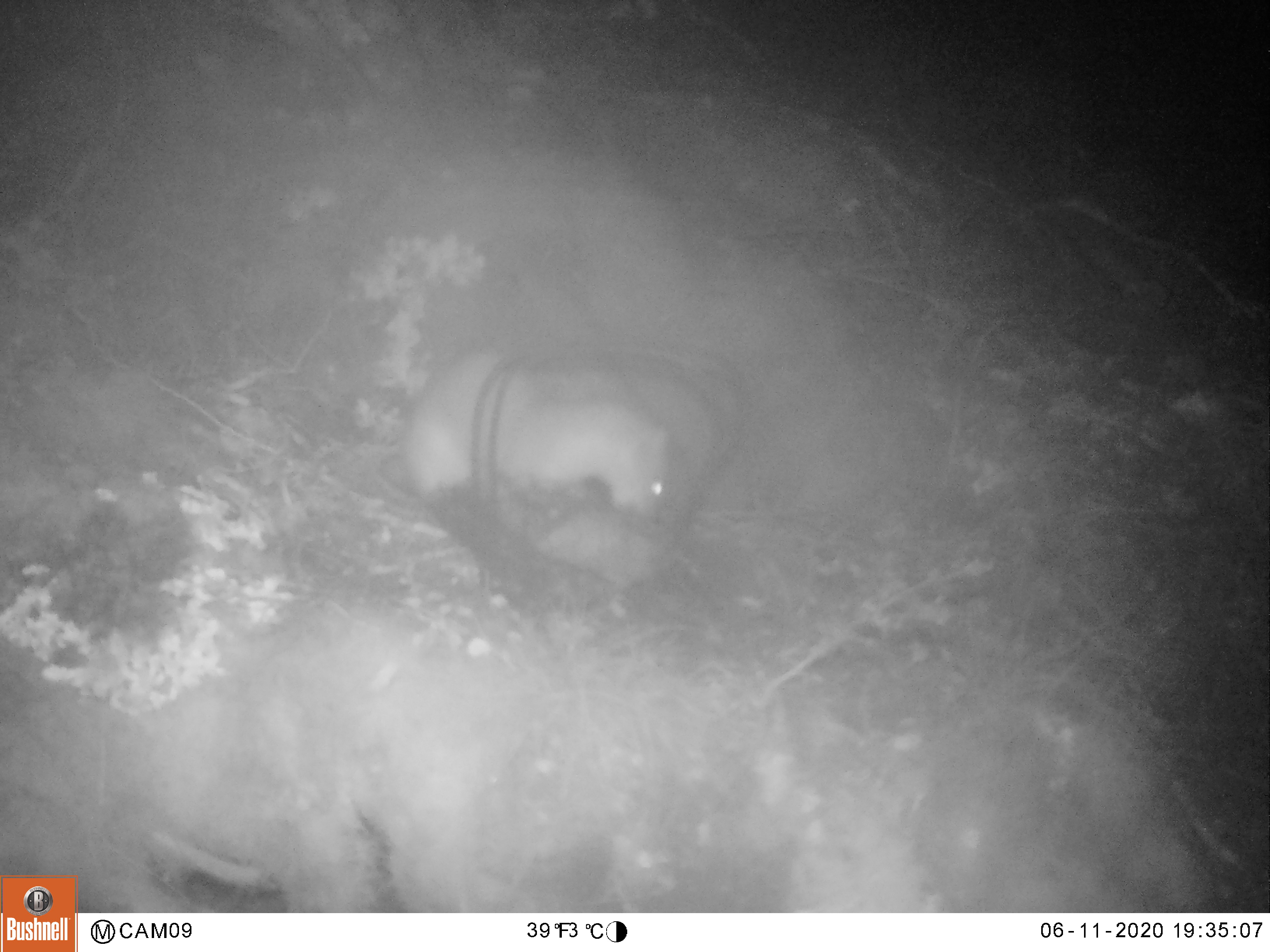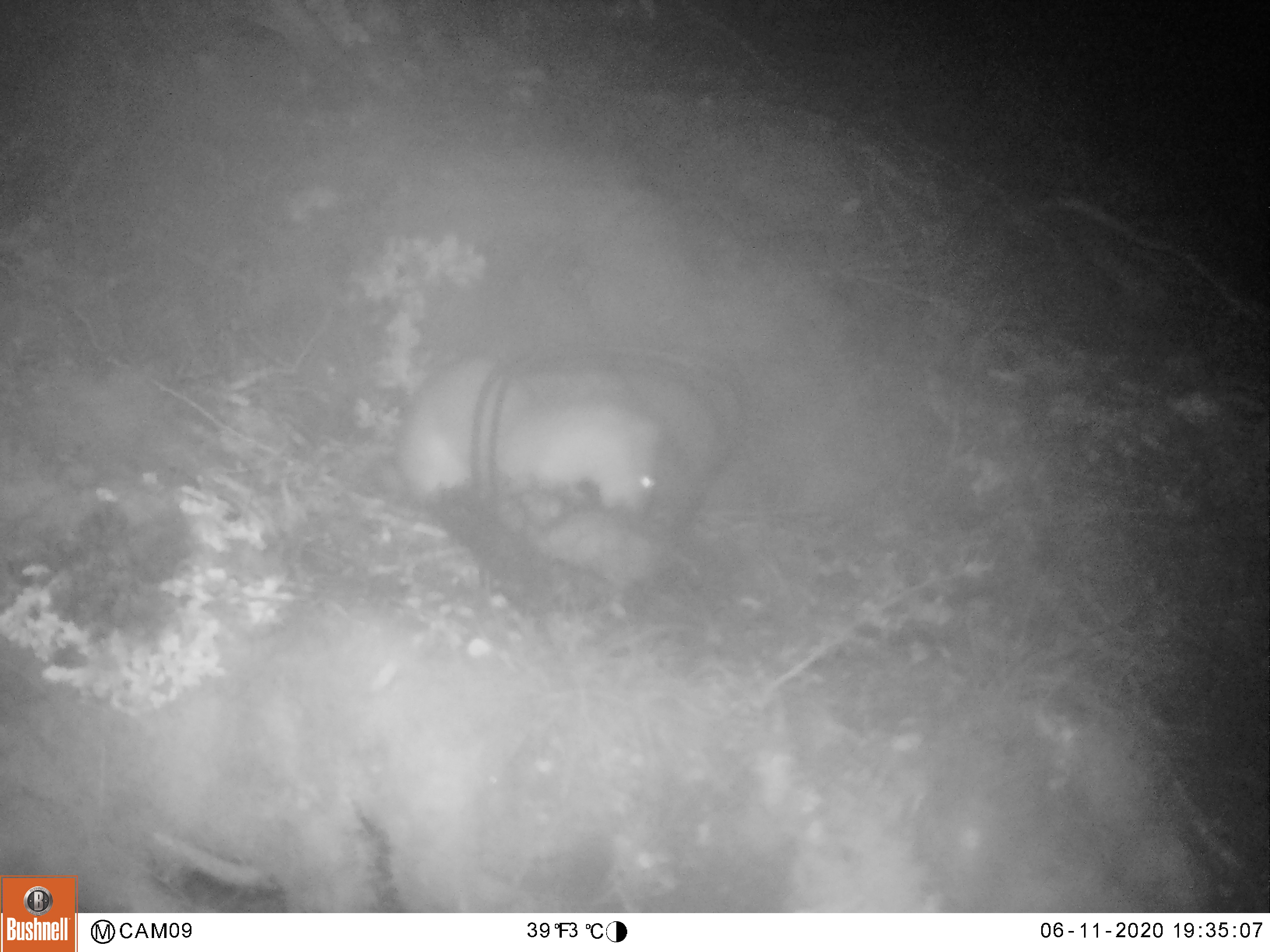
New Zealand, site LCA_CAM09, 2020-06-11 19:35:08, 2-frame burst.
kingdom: Animalia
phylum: Chordata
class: Mammalia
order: Carnivora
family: Mustelidae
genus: Mustela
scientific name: Mustela erminea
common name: stoat